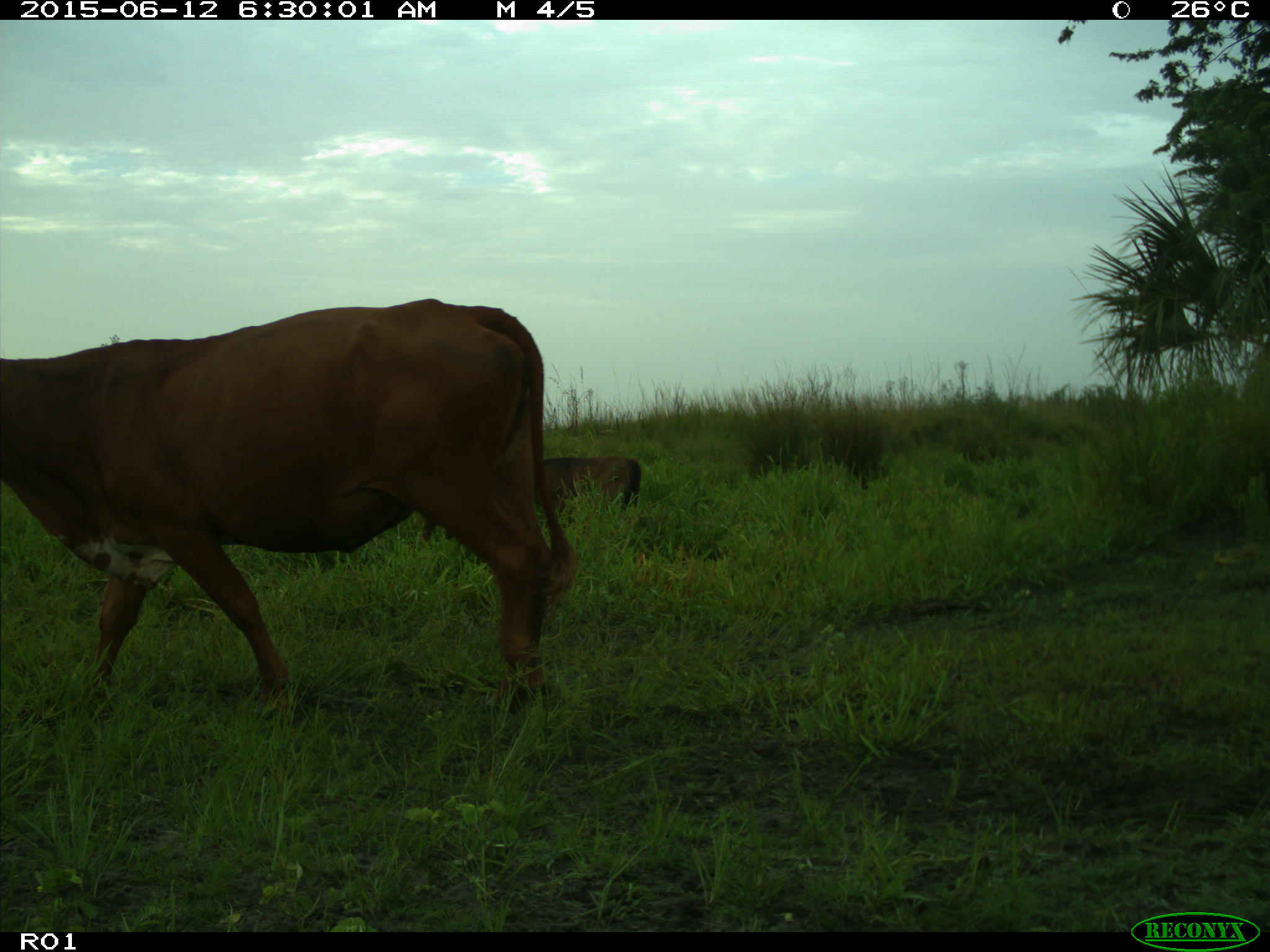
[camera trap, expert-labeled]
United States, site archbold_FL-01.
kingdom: Animalia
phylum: Chordata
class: Mammalia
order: Artiodactyla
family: Bovidae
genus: Bos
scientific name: Bos taurus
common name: domestic cow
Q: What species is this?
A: Bos taurus (domestic cow).